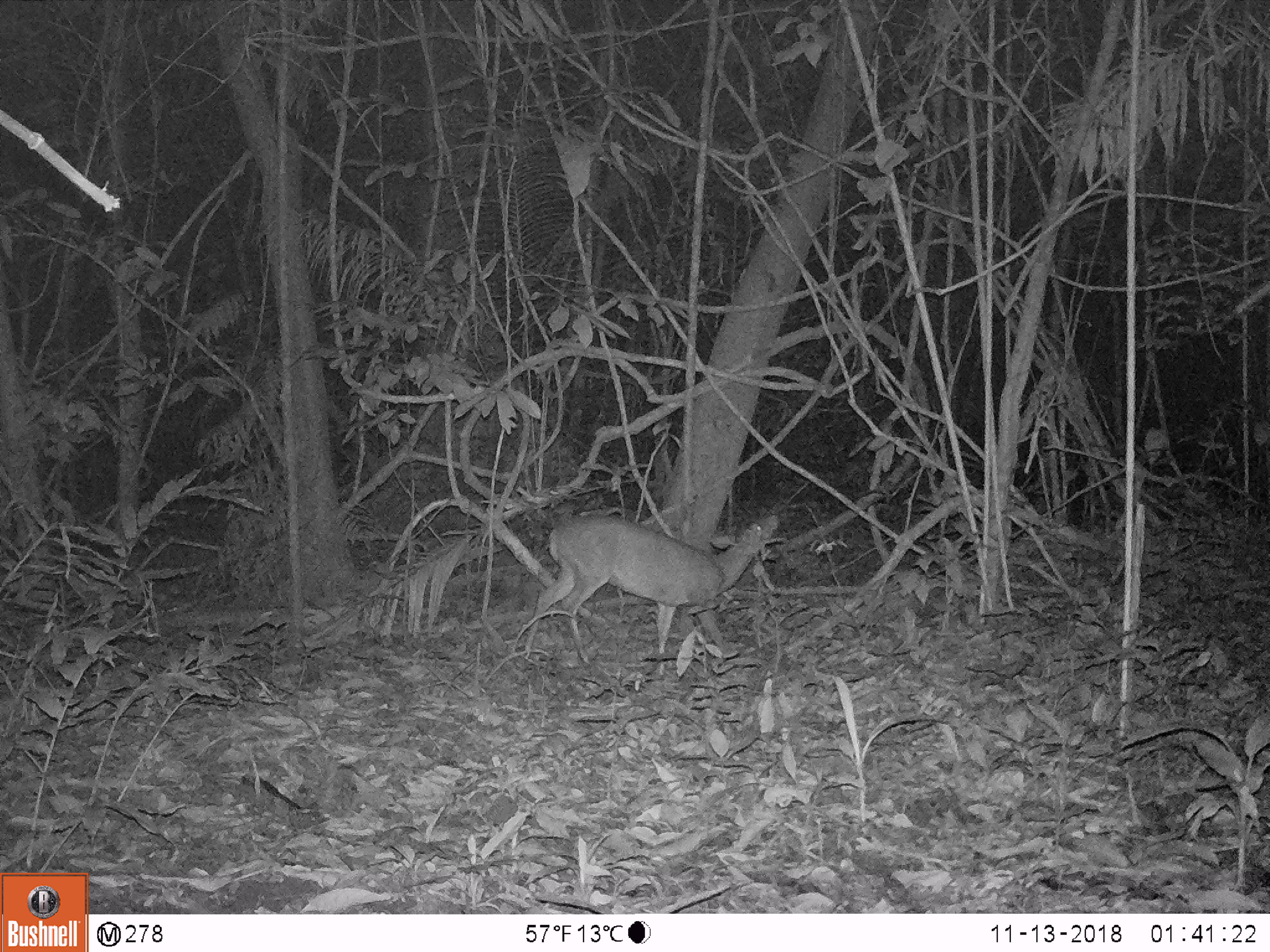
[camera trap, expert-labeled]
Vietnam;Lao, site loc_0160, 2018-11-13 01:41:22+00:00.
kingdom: Animalia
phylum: Chordata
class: Mammalia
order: Artiodactyla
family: Cervidae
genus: Muntiacus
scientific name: Muntiacus vuquangensis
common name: large-antlered muntjac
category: large antlered muntjac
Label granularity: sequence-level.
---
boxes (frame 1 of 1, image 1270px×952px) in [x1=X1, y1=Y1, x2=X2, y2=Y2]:
large antlered muntjac: [x1=524, y1=513, x2=779, y2=664]